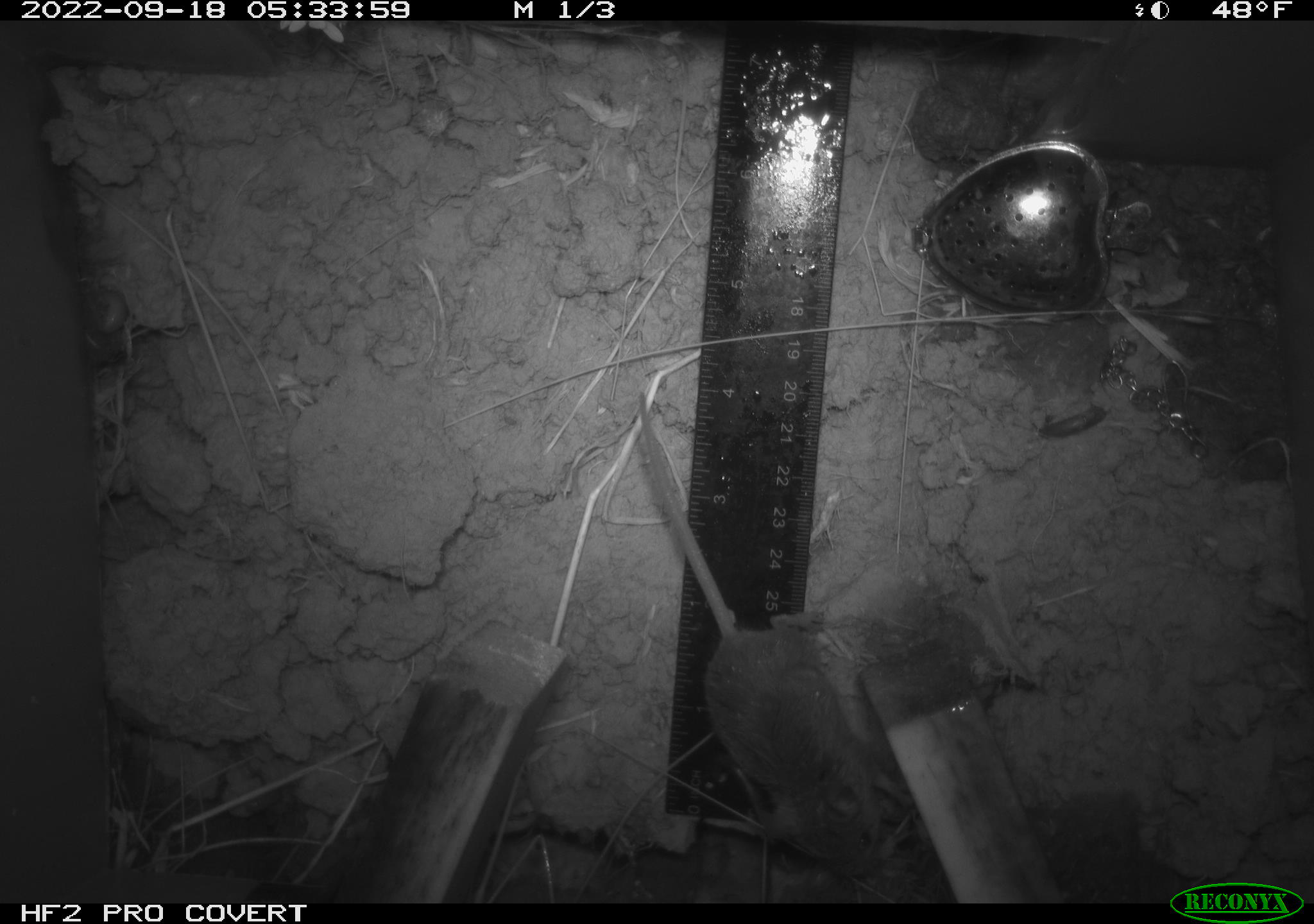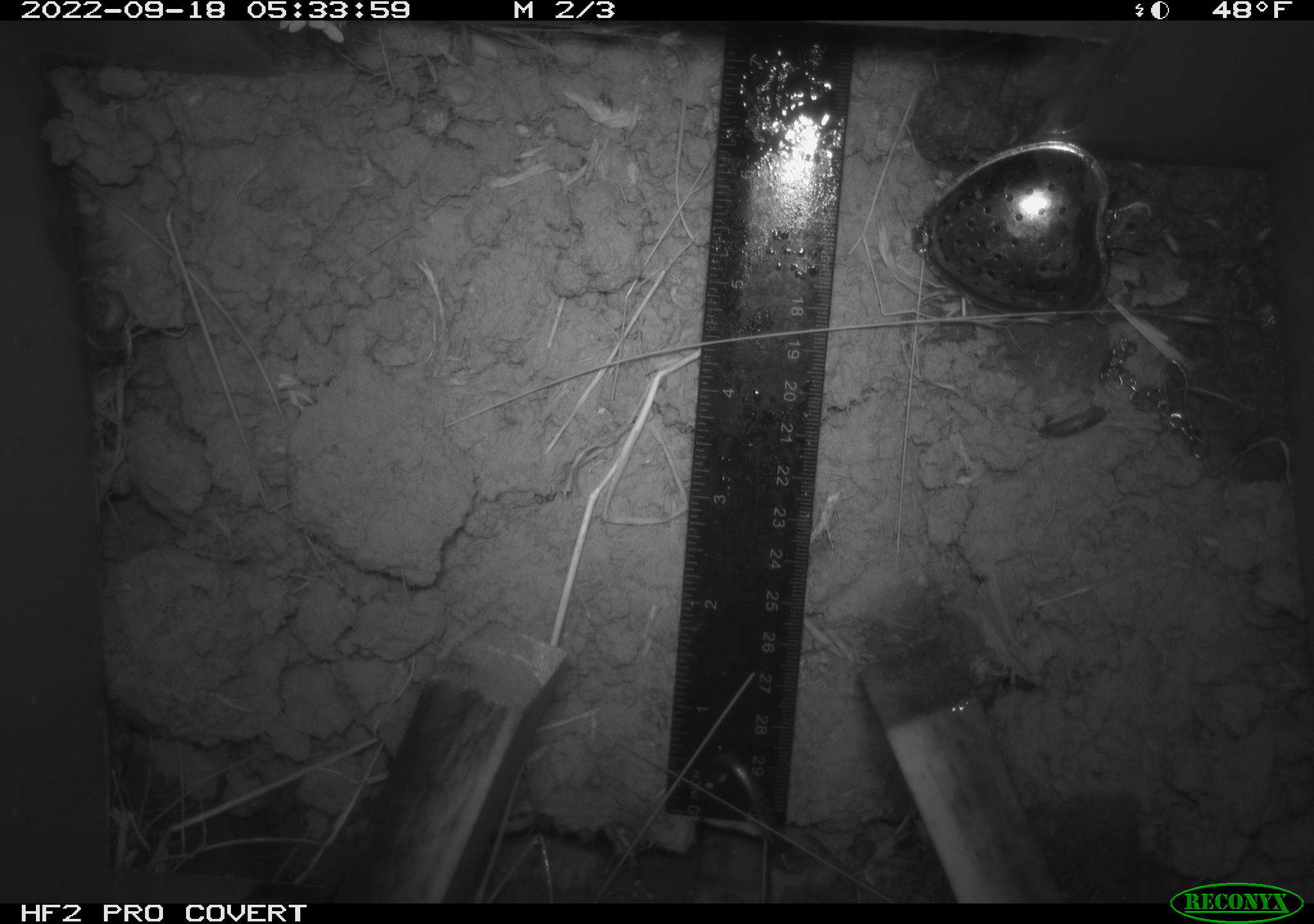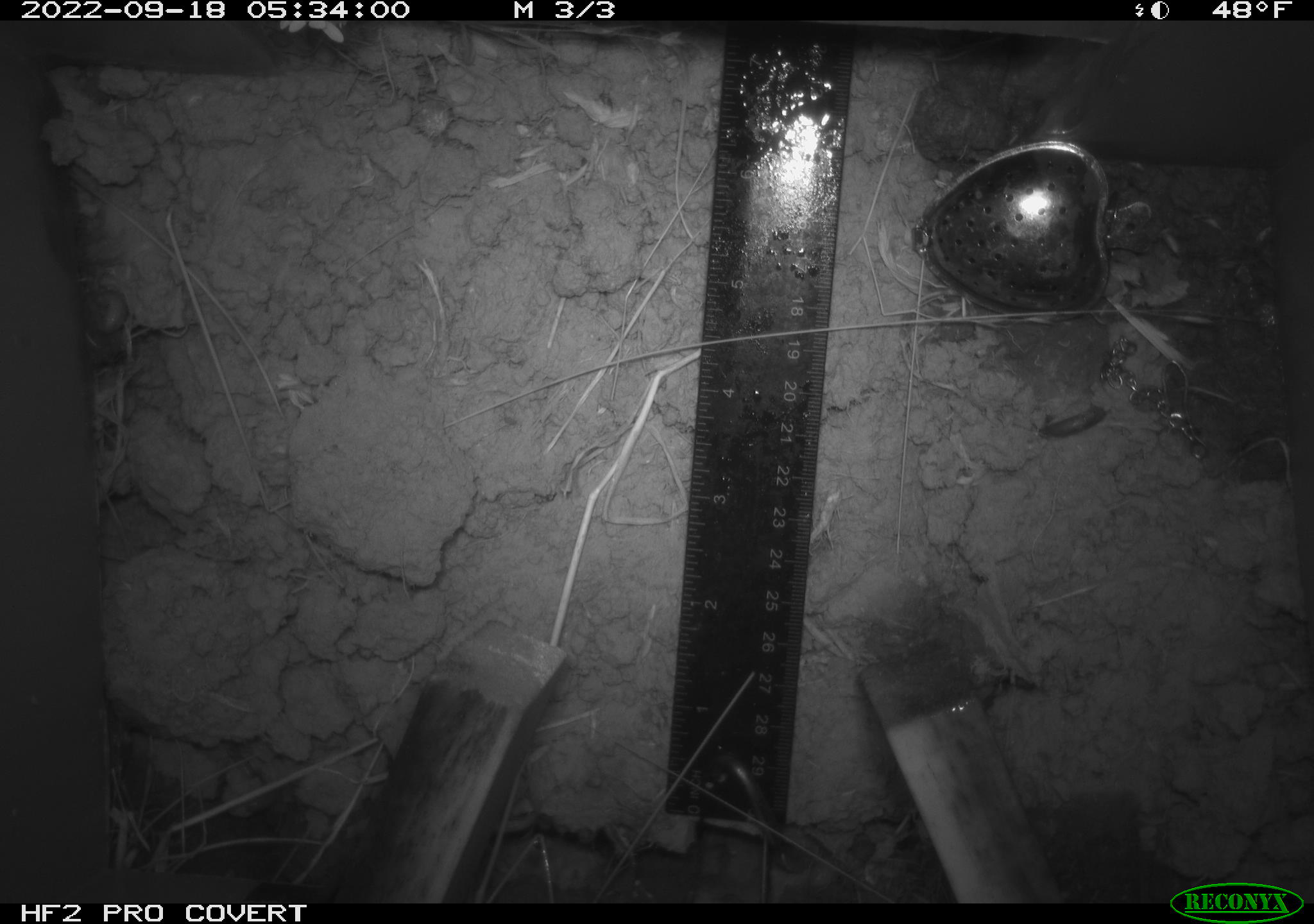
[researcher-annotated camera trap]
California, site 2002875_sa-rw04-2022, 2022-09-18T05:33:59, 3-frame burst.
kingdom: Animalia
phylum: Chordata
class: Mammalia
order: Rodentia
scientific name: Rodentia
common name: mouse species